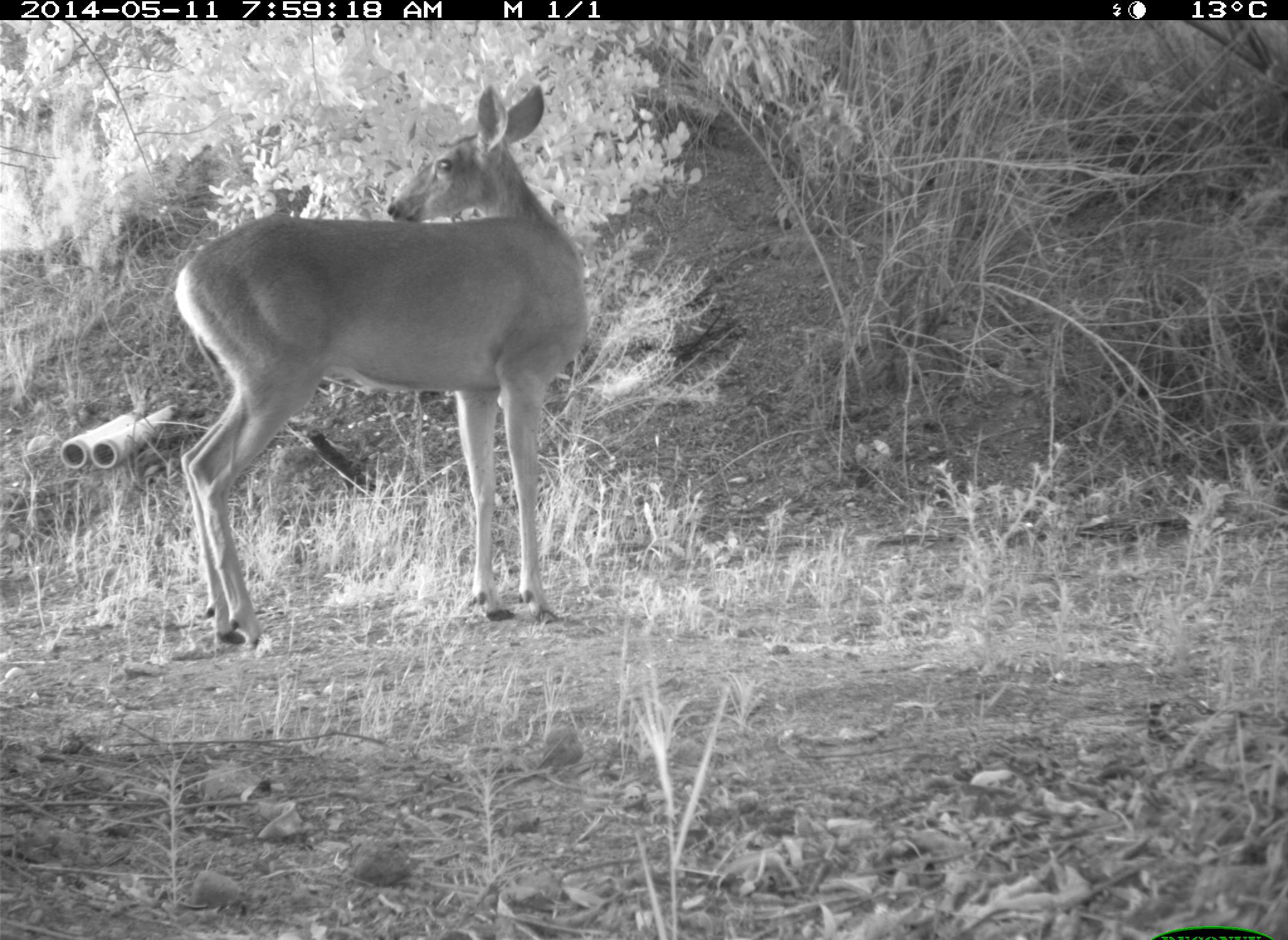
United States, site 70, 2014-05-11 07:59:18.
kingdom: Animalia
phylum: Chordata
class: Mammalia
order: Artiodactyla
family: Cervidae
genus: Odocoileus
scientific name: Odocoileus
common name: deer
Deer (Odocoileus).